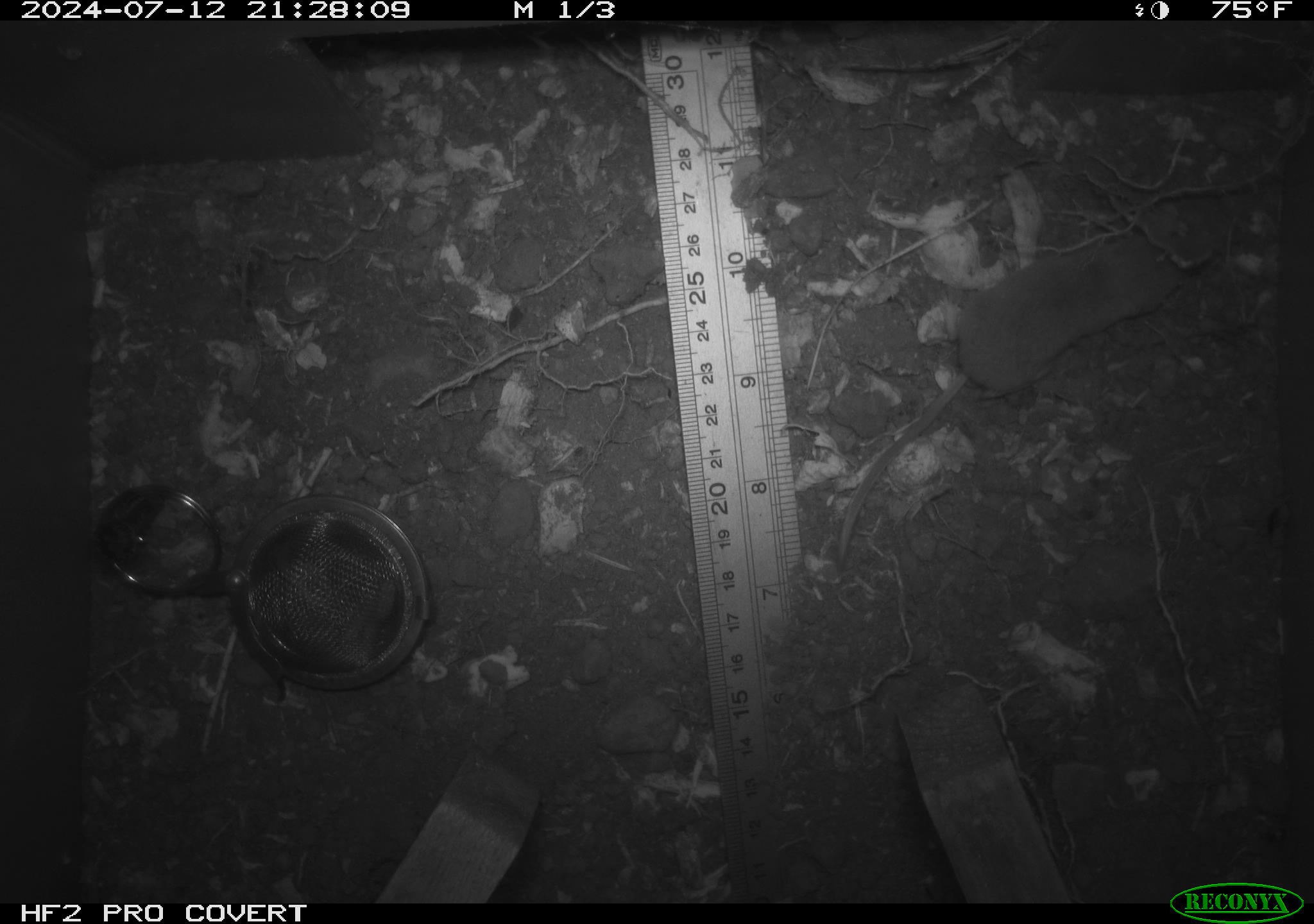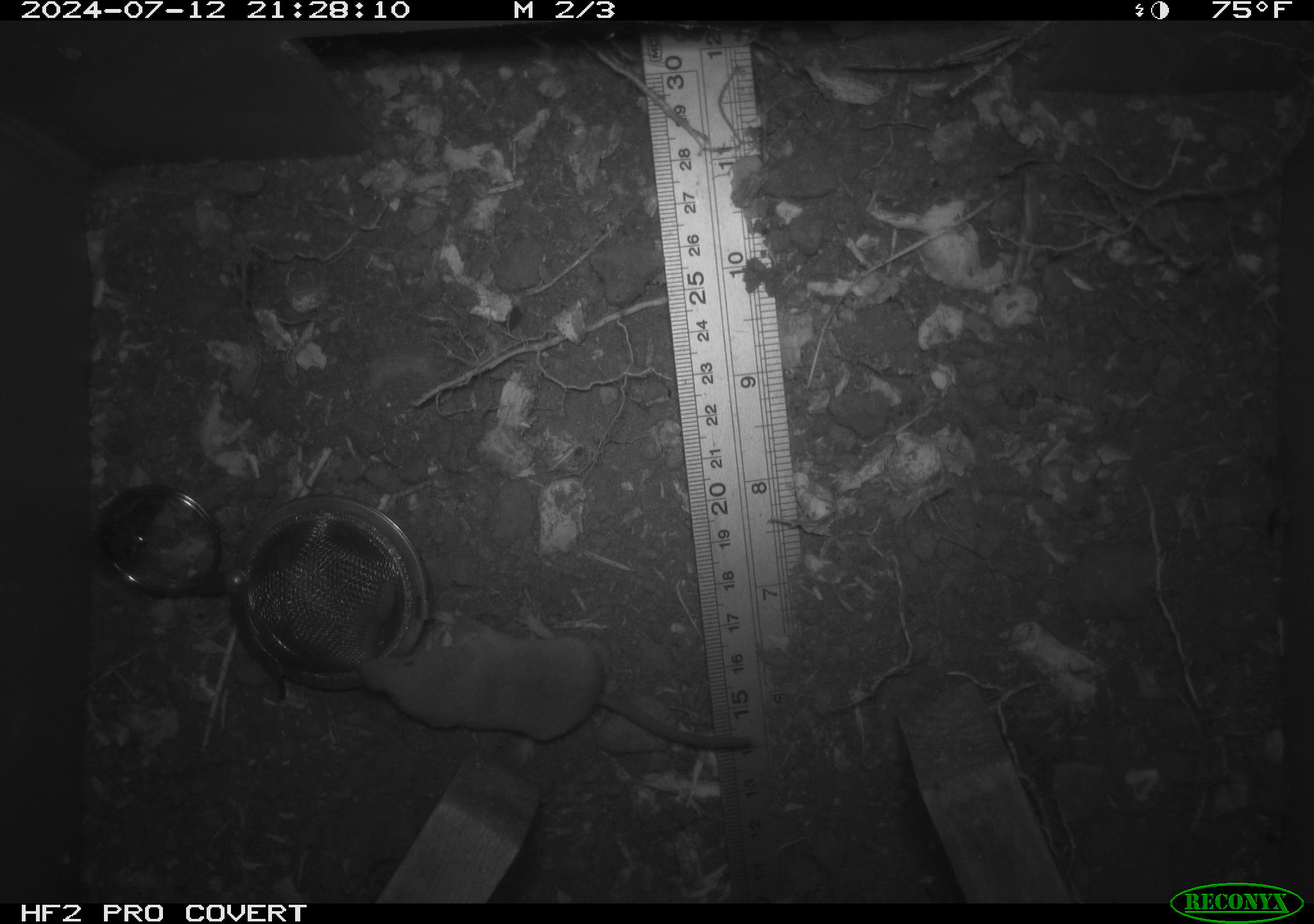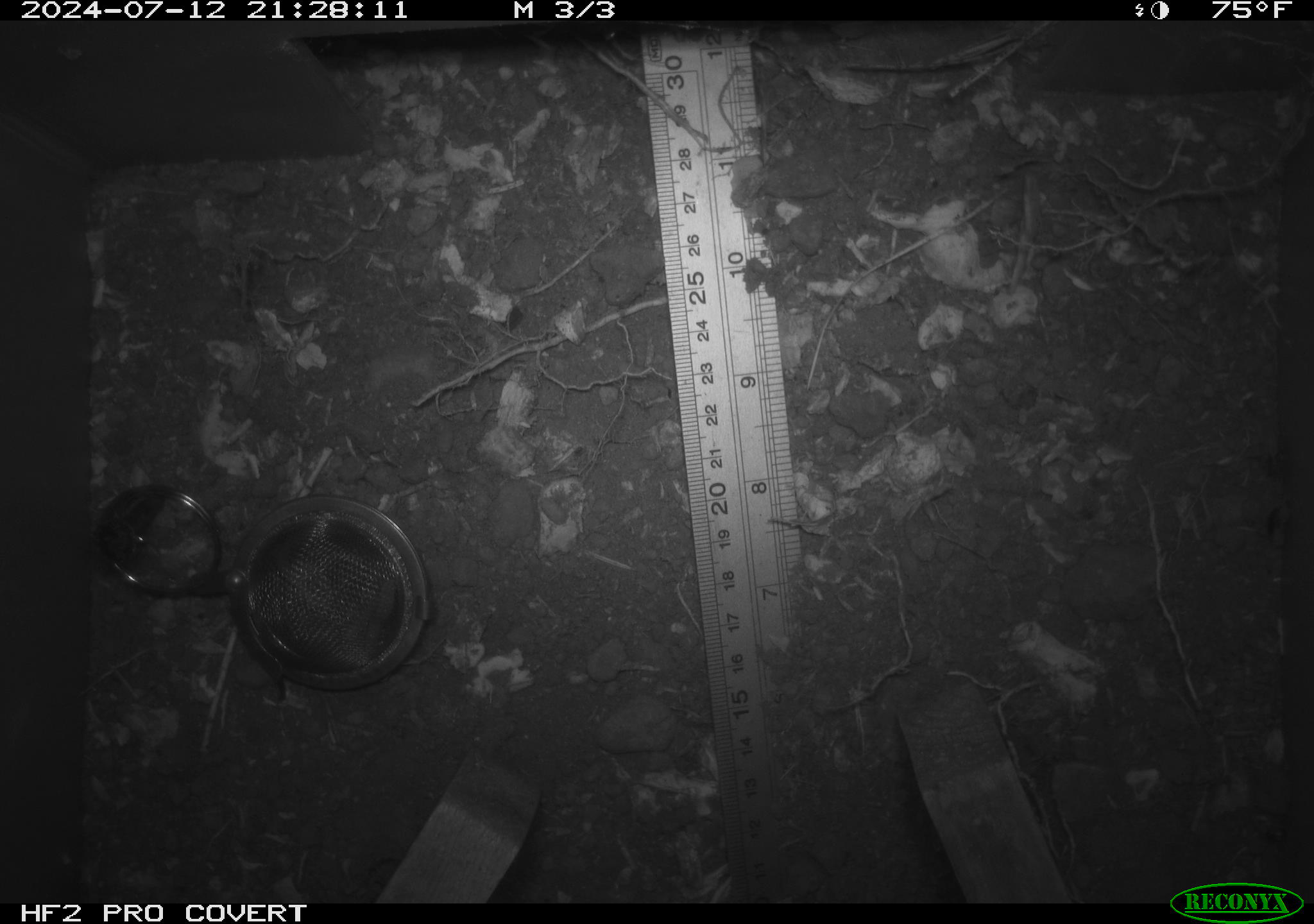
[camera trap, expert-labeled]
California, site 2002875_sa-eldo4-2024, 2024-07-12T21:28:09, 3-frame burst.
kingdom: Animalia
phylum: Chordata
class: Mammalia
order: Eulipotyphla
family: Soricidae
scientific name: Soricidae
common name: shrews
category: soricidae family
Soricidae family (shrews) (Soricidae).